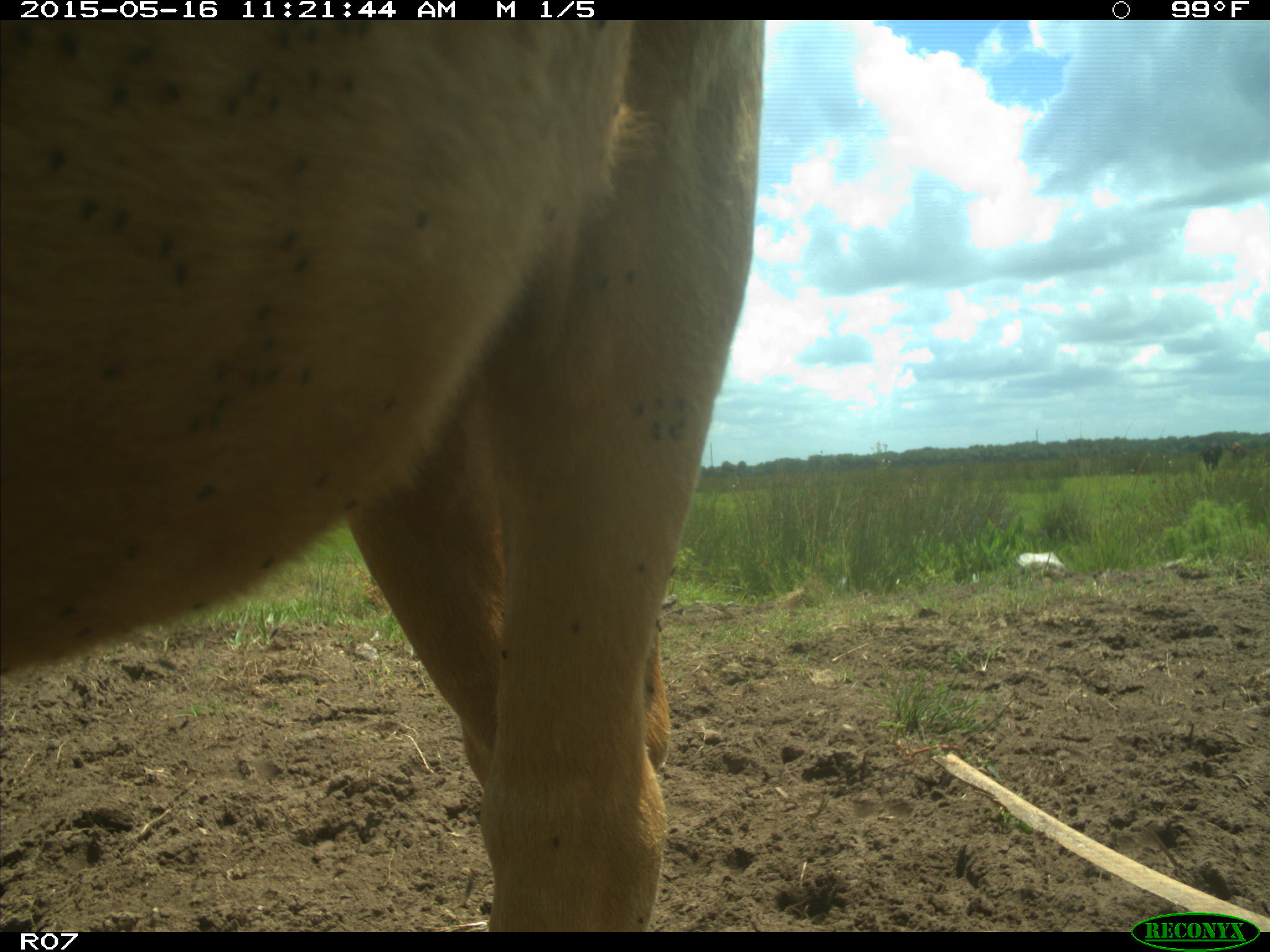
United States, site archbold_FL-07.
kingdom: Animalia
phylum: Chordata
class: Mammalia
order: Artiodactyla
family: Bovidae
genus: Bos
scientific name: Bos taurus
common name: domestic cow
Bos taurus (domestic cow).